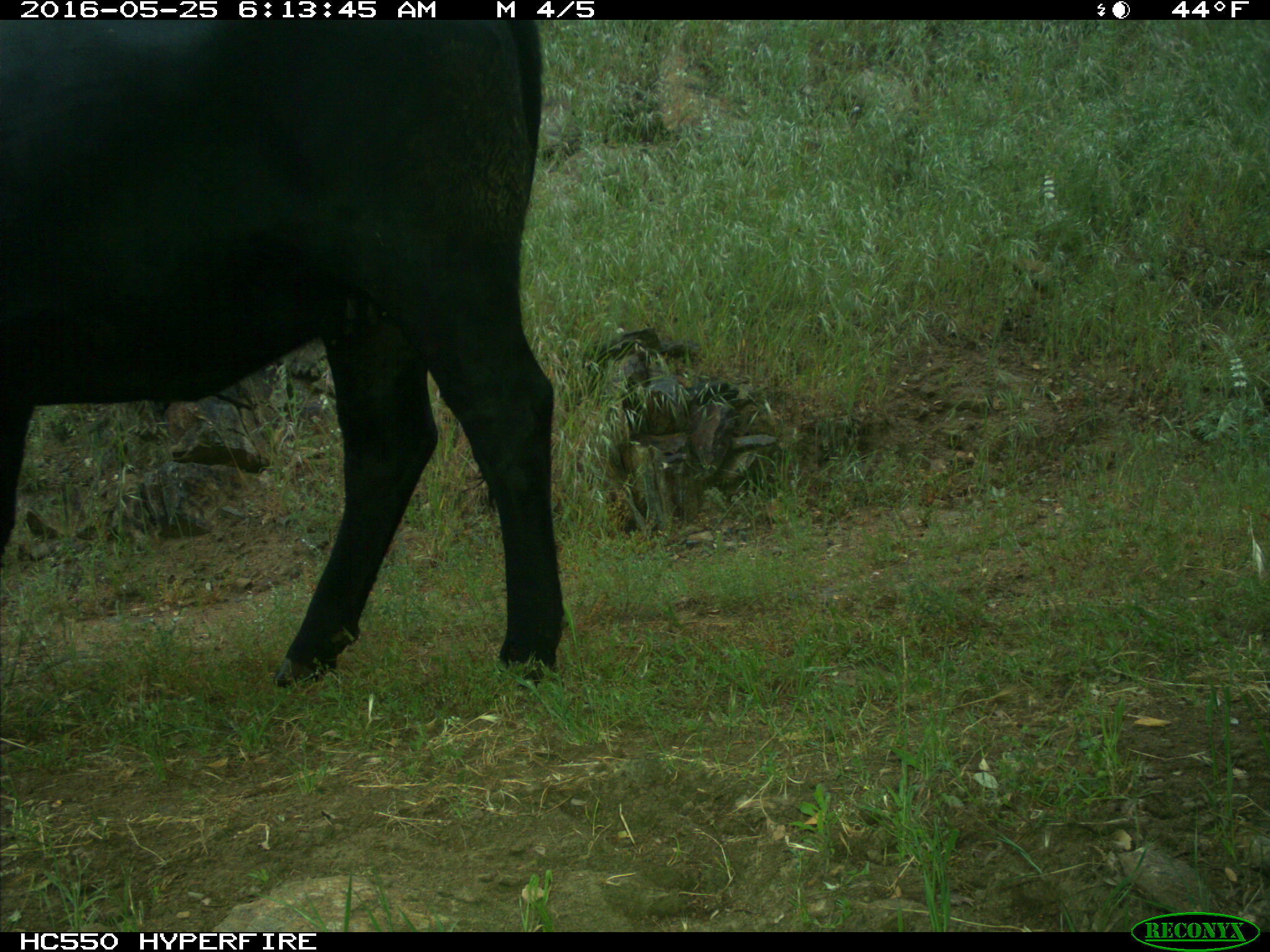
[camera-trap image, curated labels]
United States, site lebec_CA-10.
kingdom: Animalia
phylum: Chordata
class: Mammalia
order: Artiodactyla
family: Bovidae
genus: Bos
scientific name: Bos taurus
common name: domestic cow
Bos taurus (domestic cow).